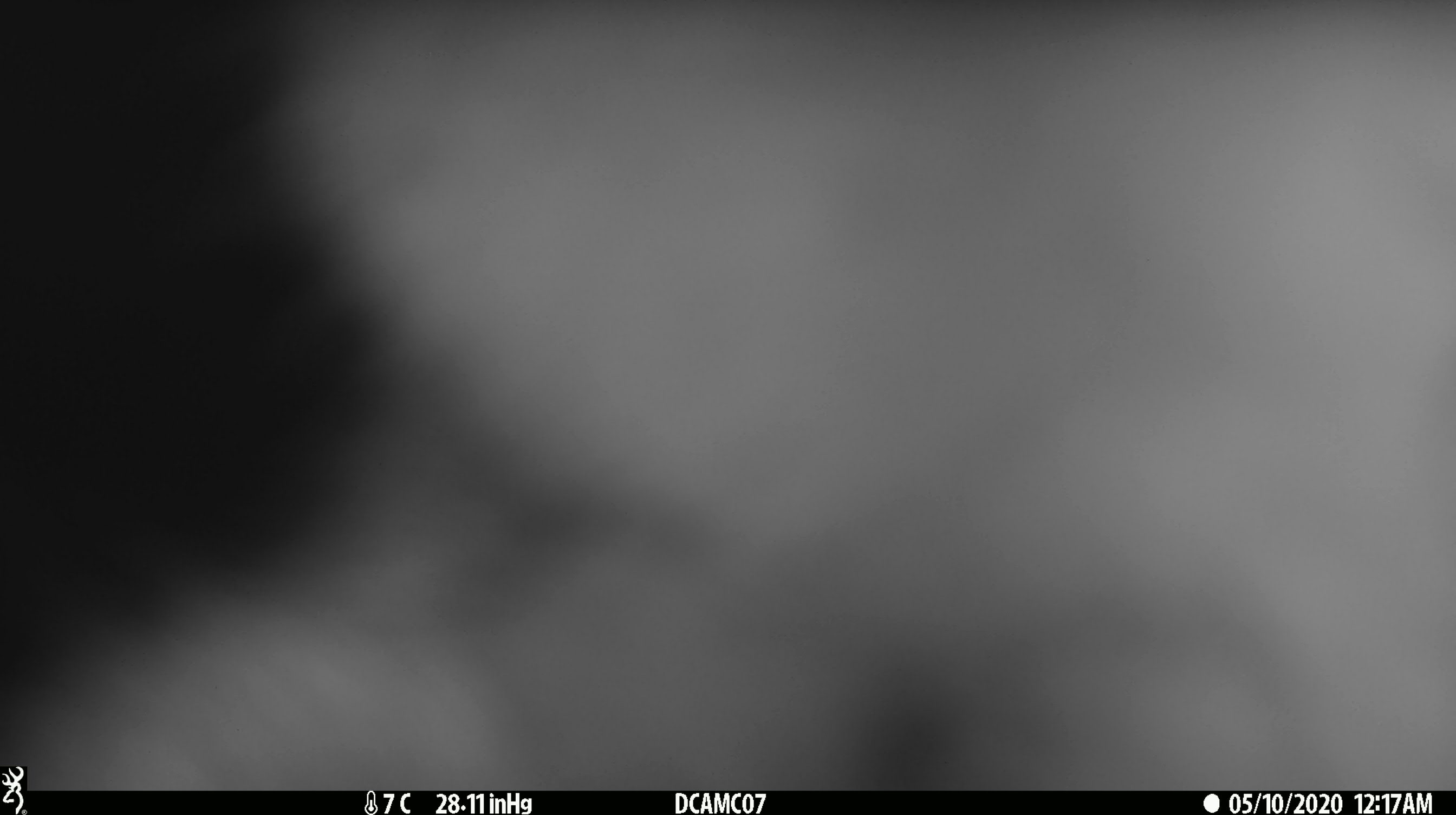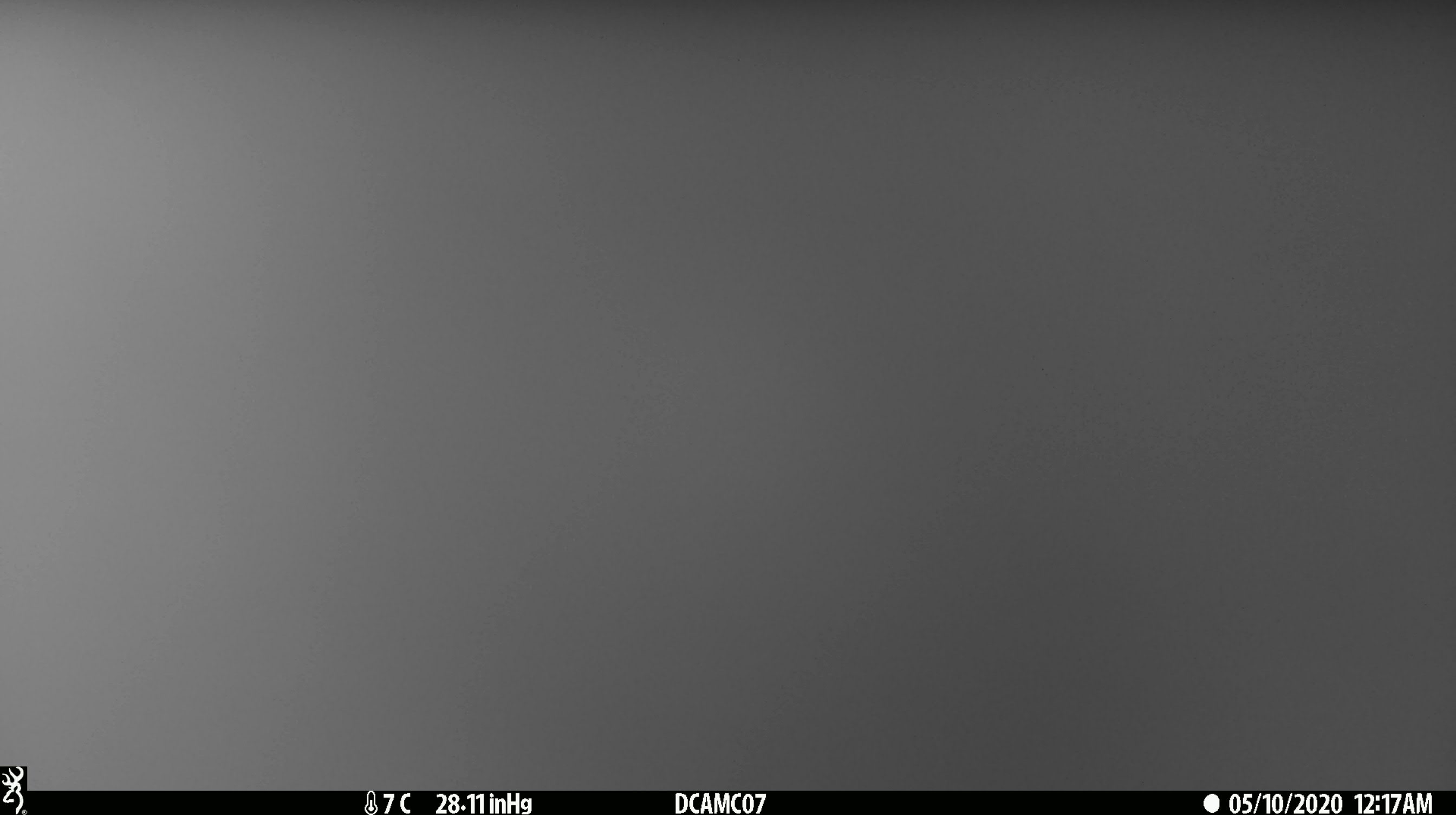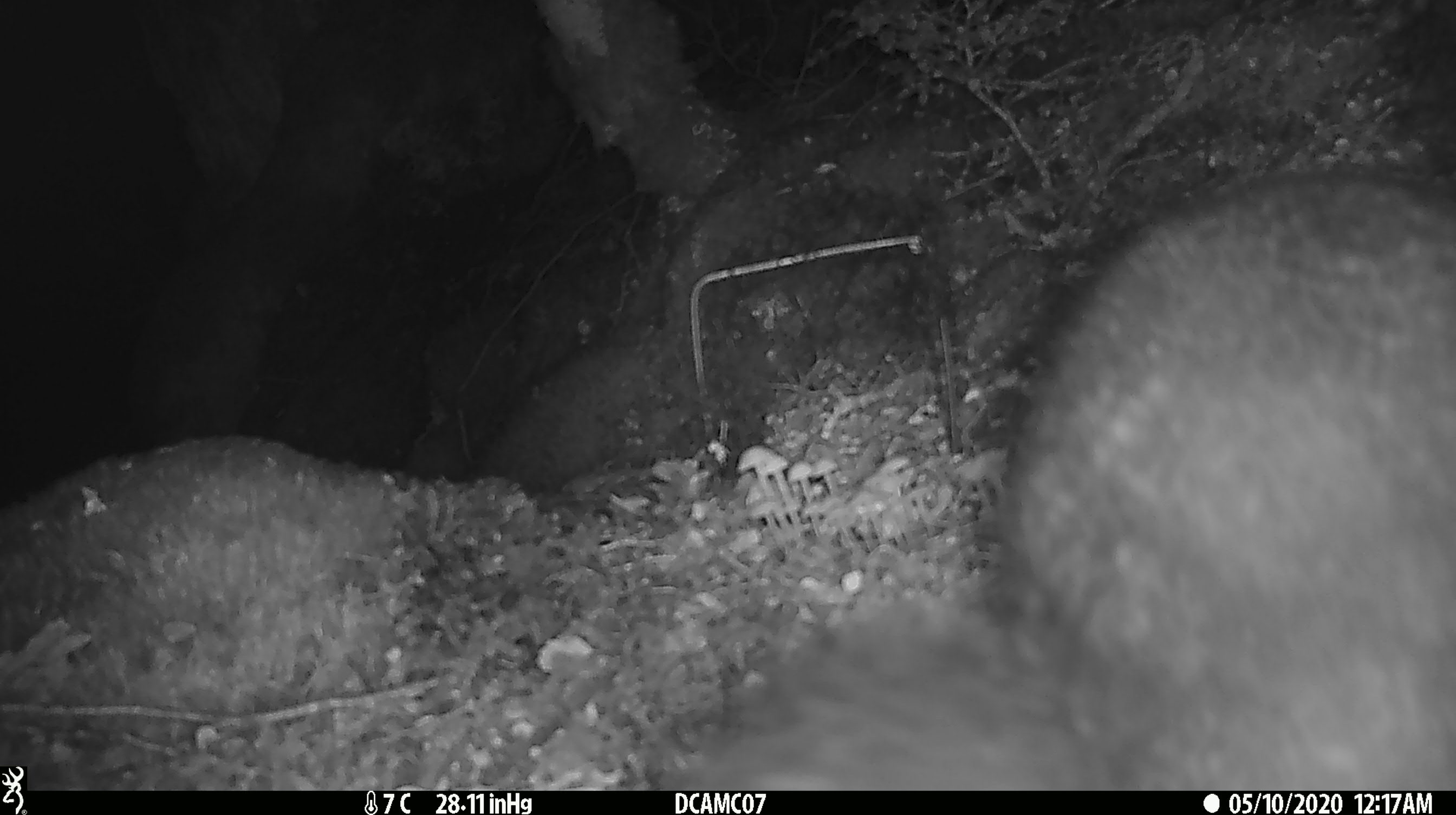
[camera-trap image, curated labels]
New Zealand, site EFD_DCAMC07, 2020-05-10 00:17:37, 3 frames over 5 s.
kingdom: Animalia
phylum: Chordata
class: Mammalia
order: Diprotodontia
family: Phalangeridae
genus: Trichosurus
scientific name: Trichosurus vulpecula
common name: common brushtail possum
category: possum